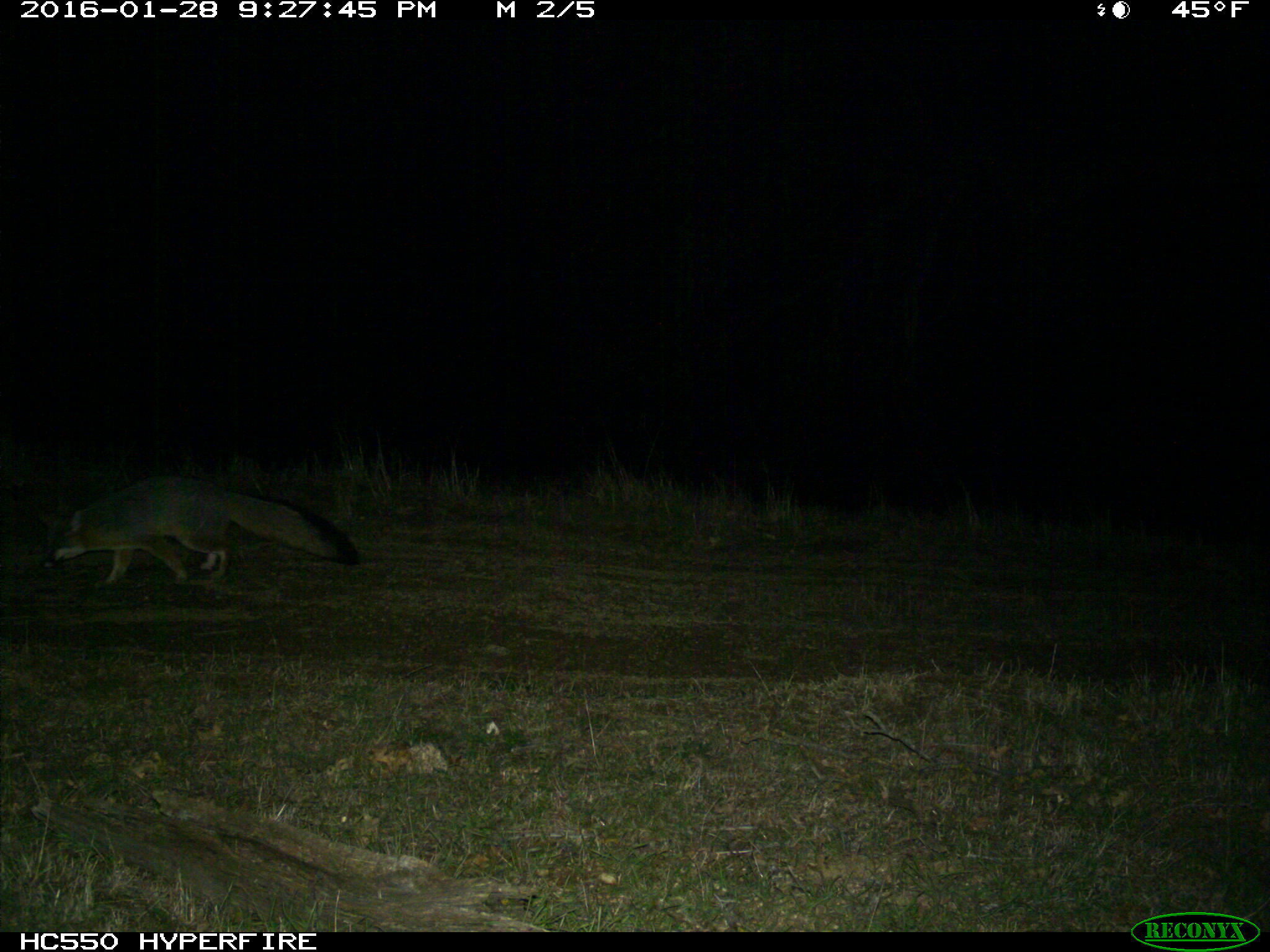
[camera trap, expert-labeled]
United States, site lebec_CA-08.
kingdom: Animalia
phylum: Chordata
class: Mammalia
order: Carnivora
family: Canidae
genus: Urocyon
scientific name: Urocyon cinereoargenteus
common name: gray fox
Urocyon cinereoargenteus (gray fox).